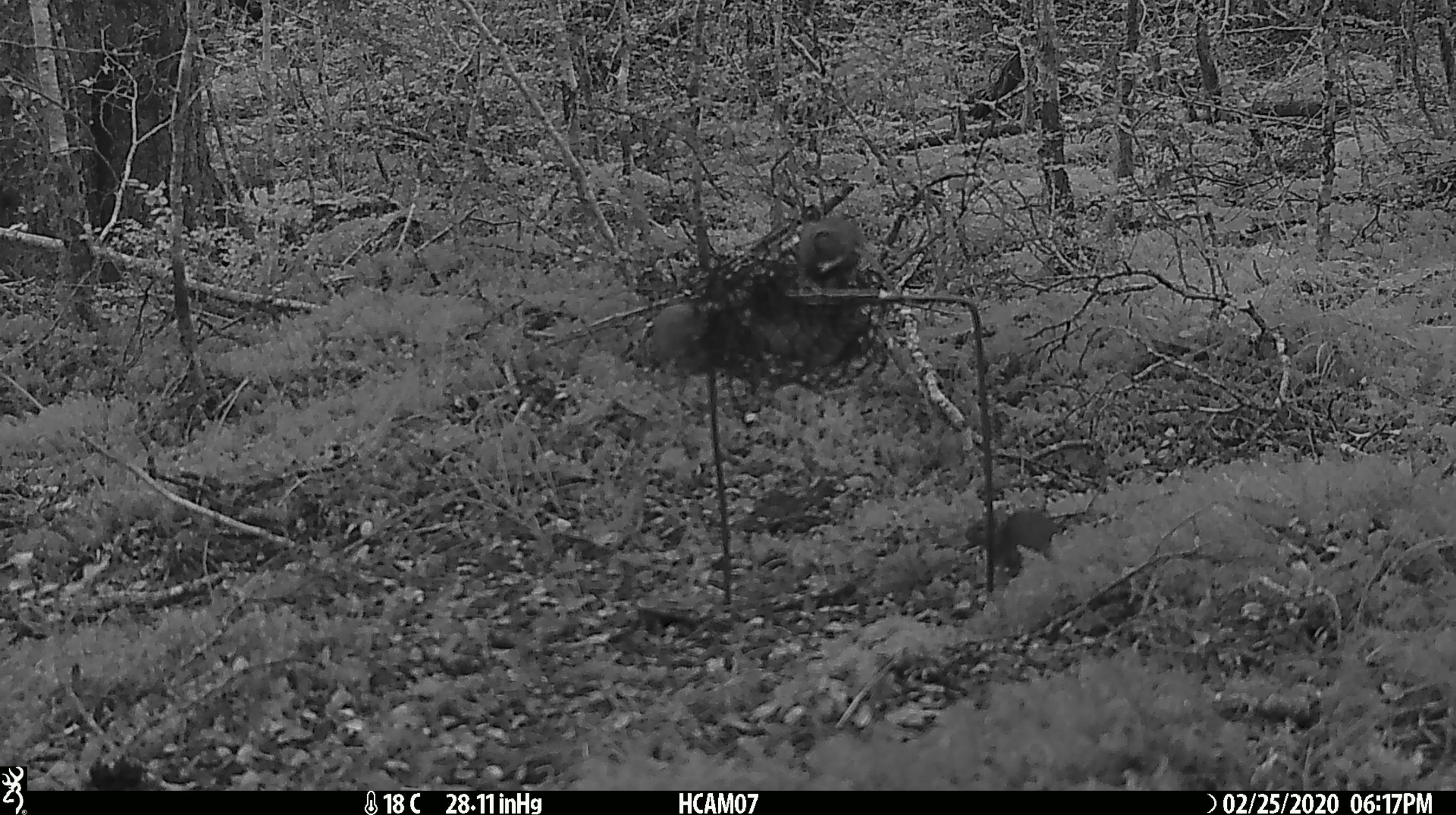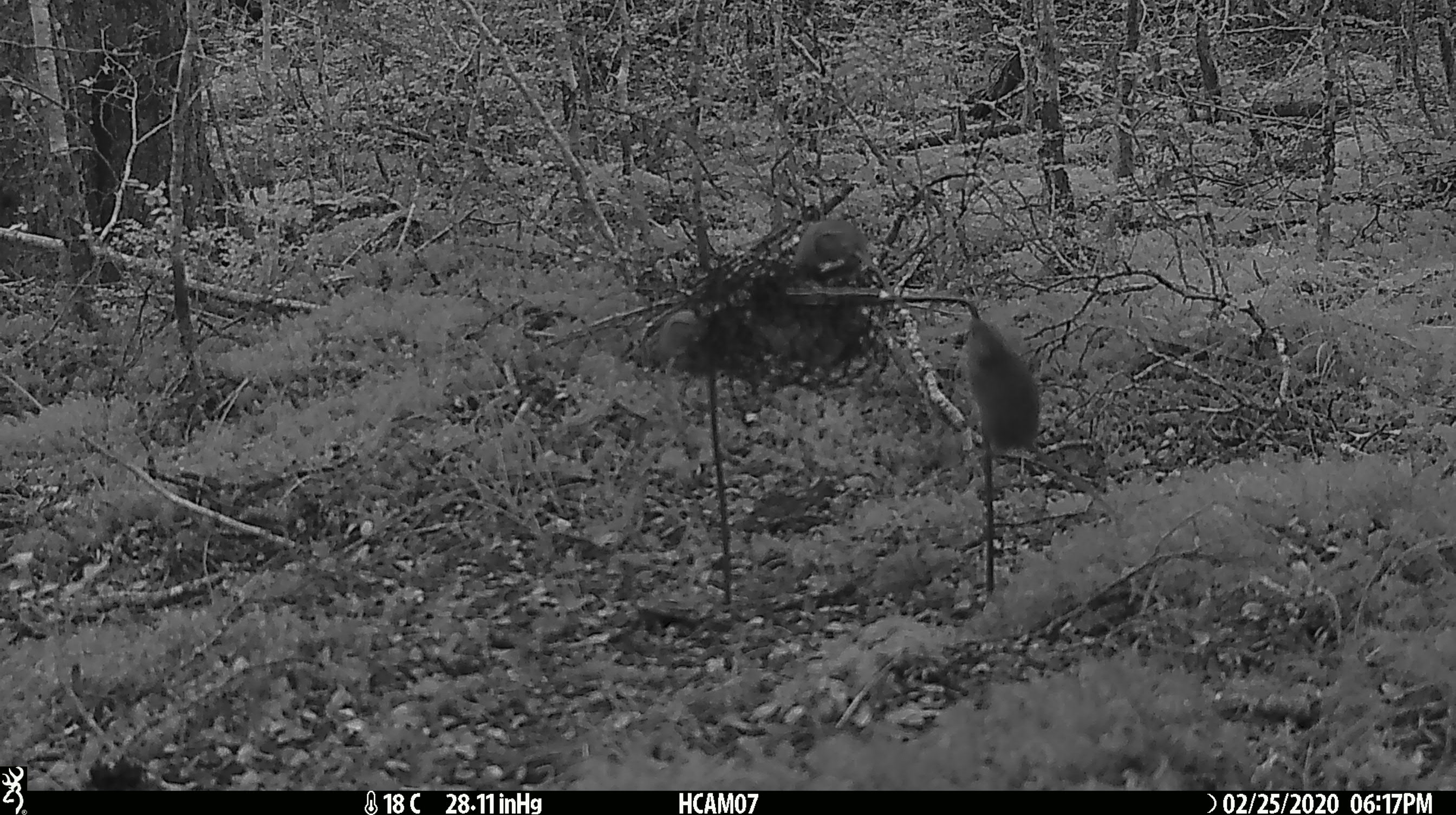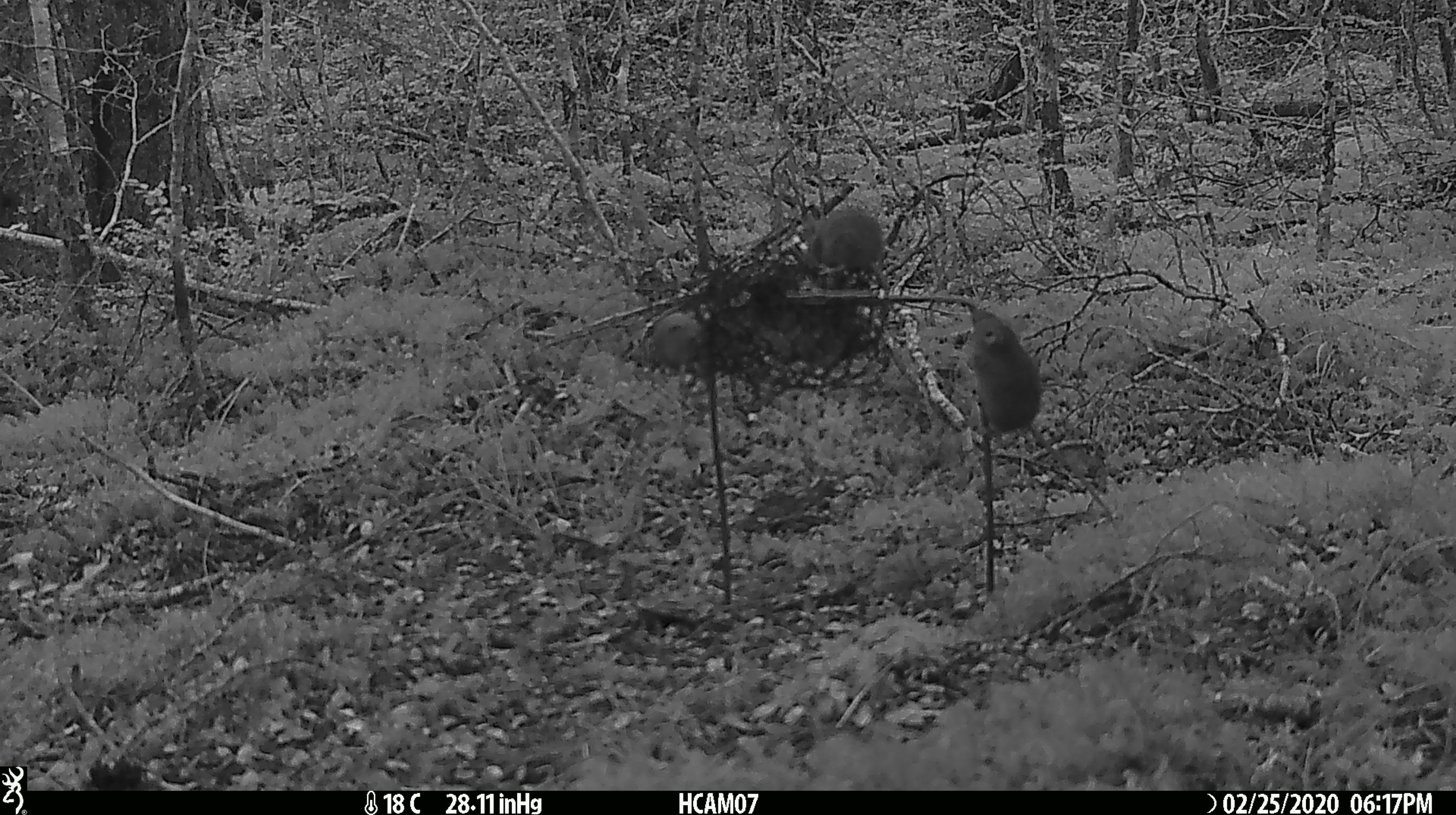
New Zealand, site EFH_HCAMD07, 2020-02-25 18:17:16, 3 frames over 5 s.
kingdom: Animalia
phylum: Chordata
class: Mammalia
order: Rodentia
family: Muridae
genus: Mus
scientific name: Mus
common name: mouse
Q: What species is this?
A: Mouse (Mus).